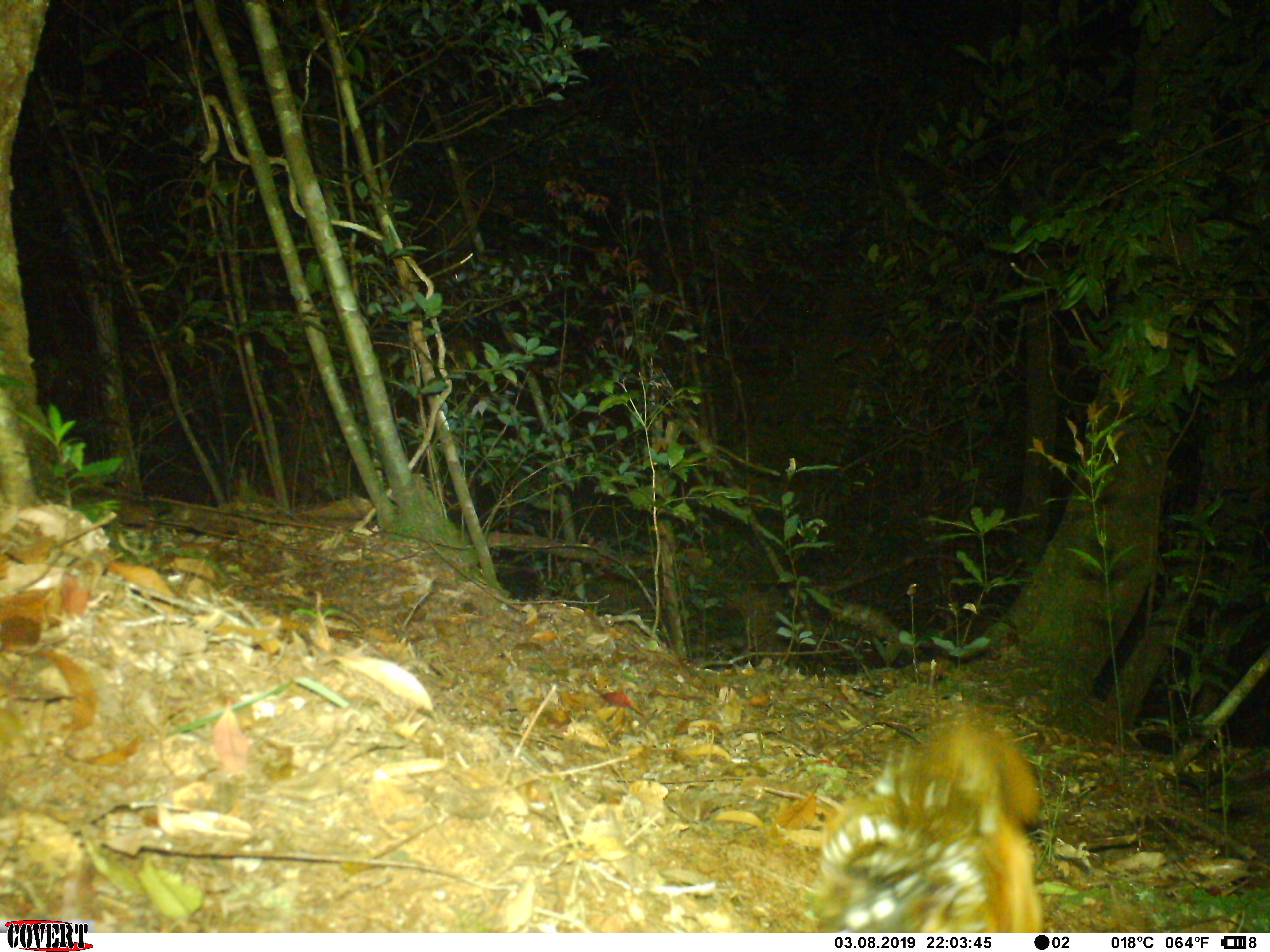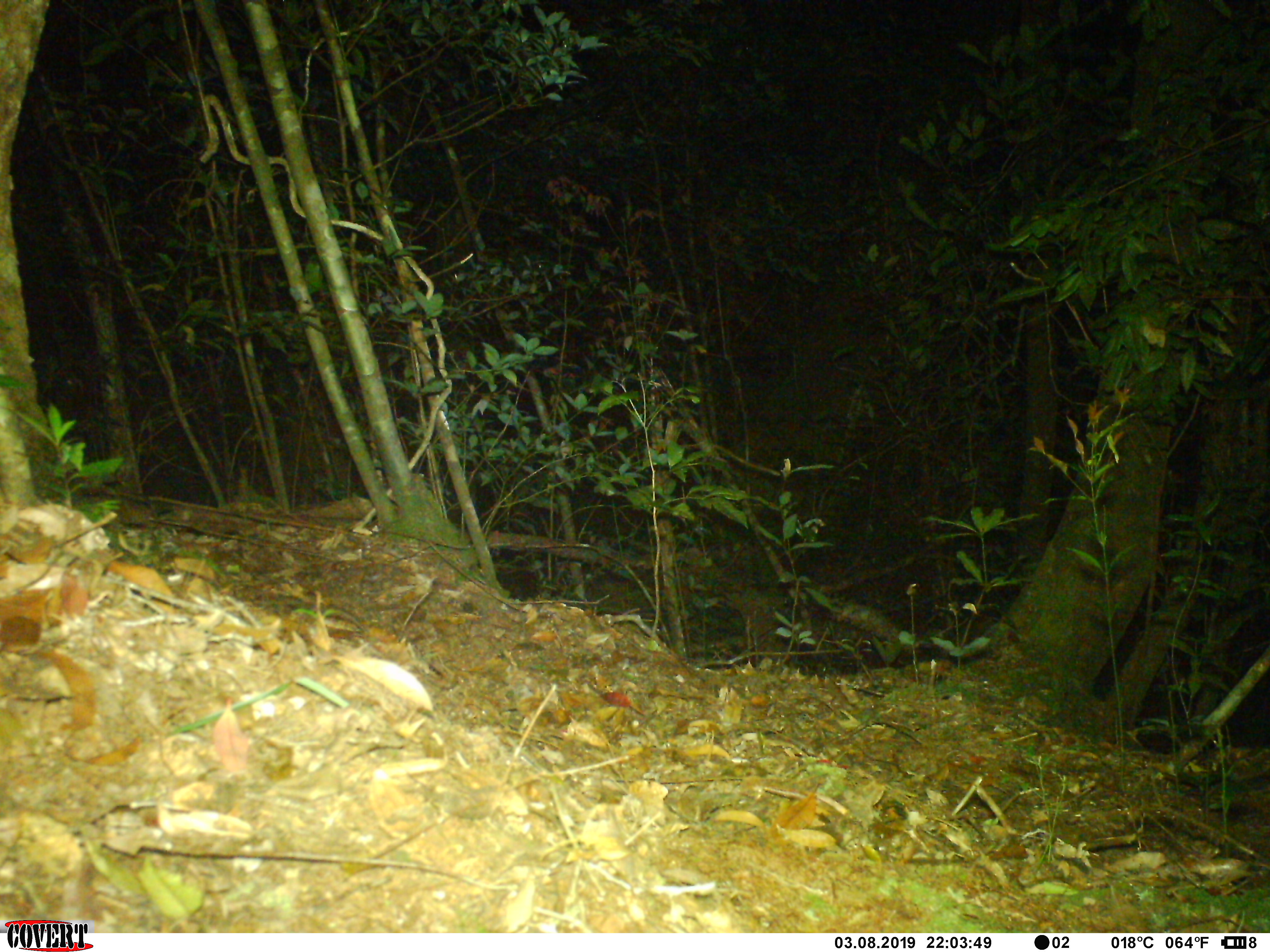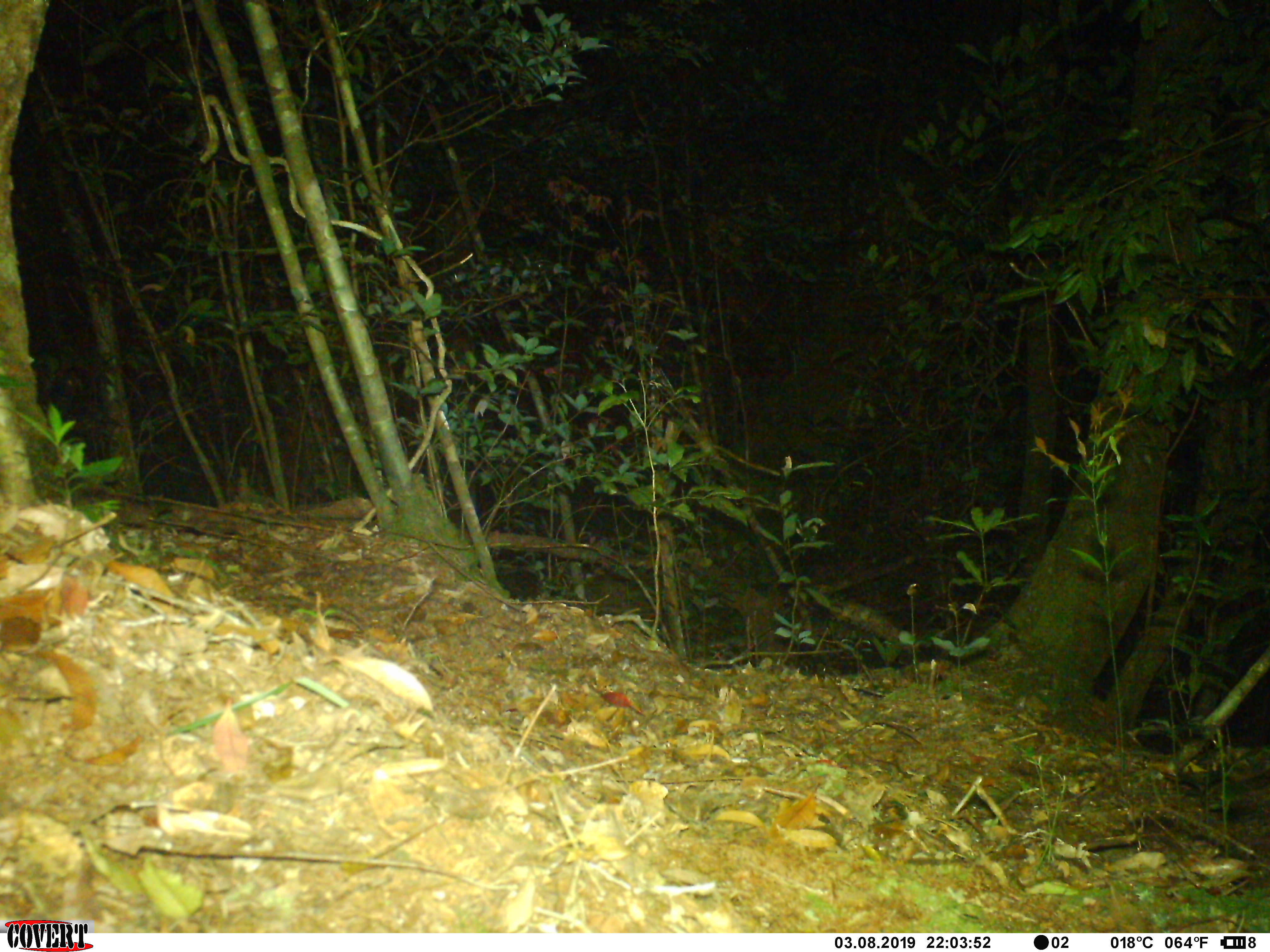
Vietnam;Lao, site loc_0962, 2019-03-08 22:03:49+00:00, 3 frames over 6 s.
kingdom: Animalia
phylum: Chordata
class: Mammalia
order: Rodentia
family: Sciuridae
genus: Petaurista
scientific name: Petaurista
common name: giant flying squirrel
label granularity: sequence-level